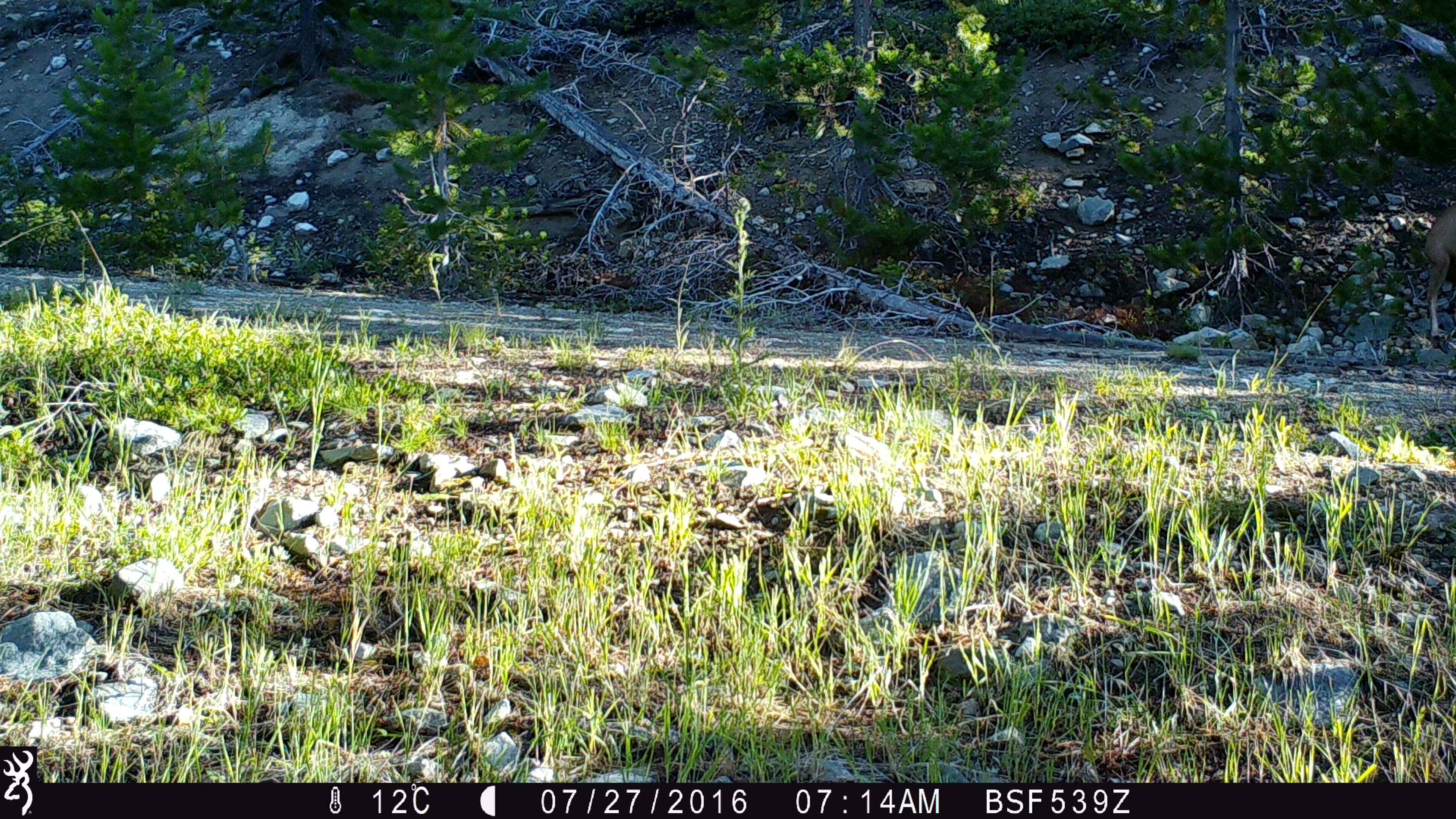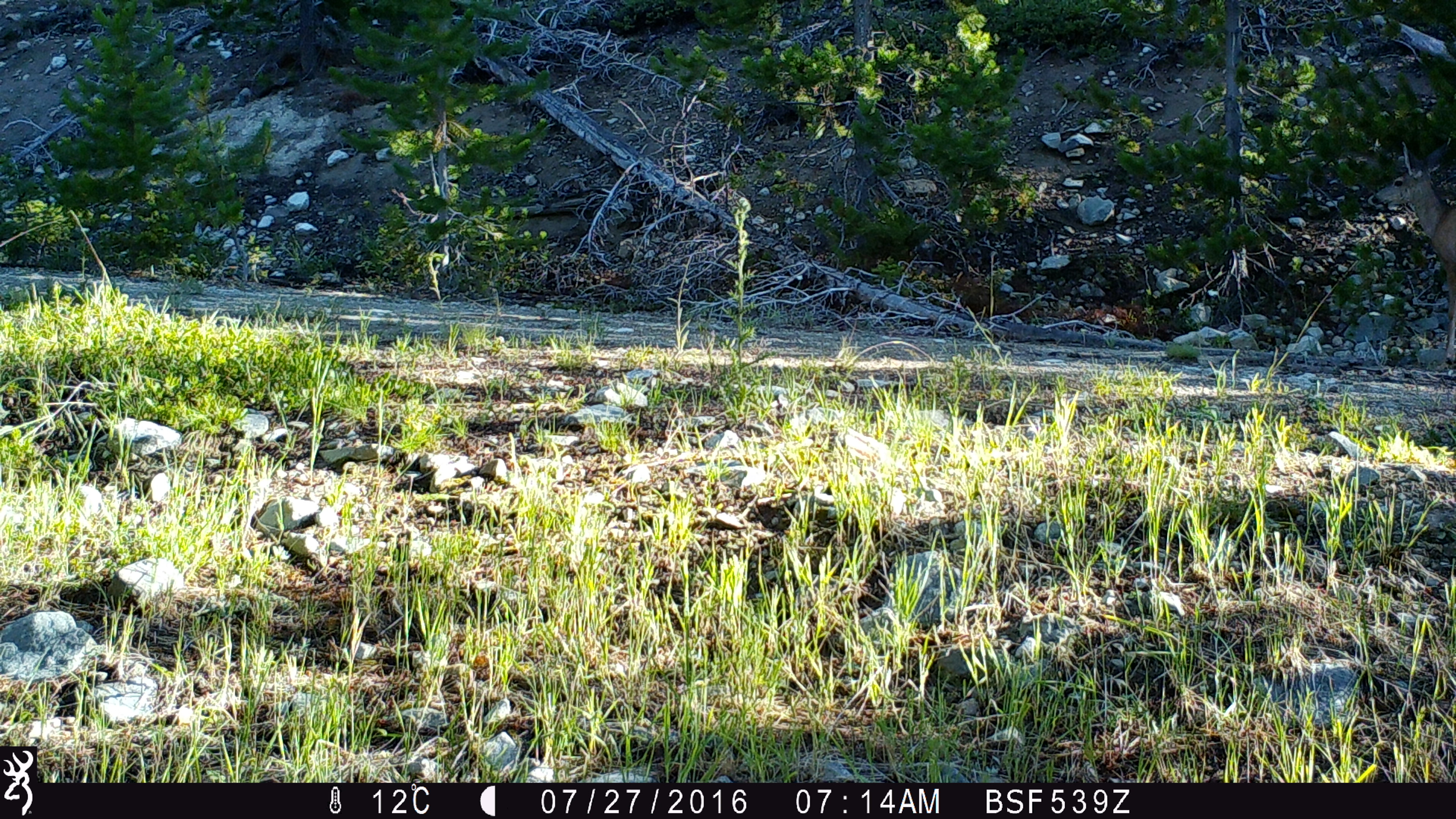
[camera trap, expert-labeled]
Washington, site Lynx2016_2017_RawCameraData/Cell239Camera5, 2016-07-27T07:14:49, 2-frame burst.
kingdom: Animalia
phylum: Chordata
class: Mammalia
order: Artiodactyla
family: Cervidae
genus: Odocoileus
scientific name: Odocoileus hemionus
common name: mule deer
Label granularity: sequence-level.